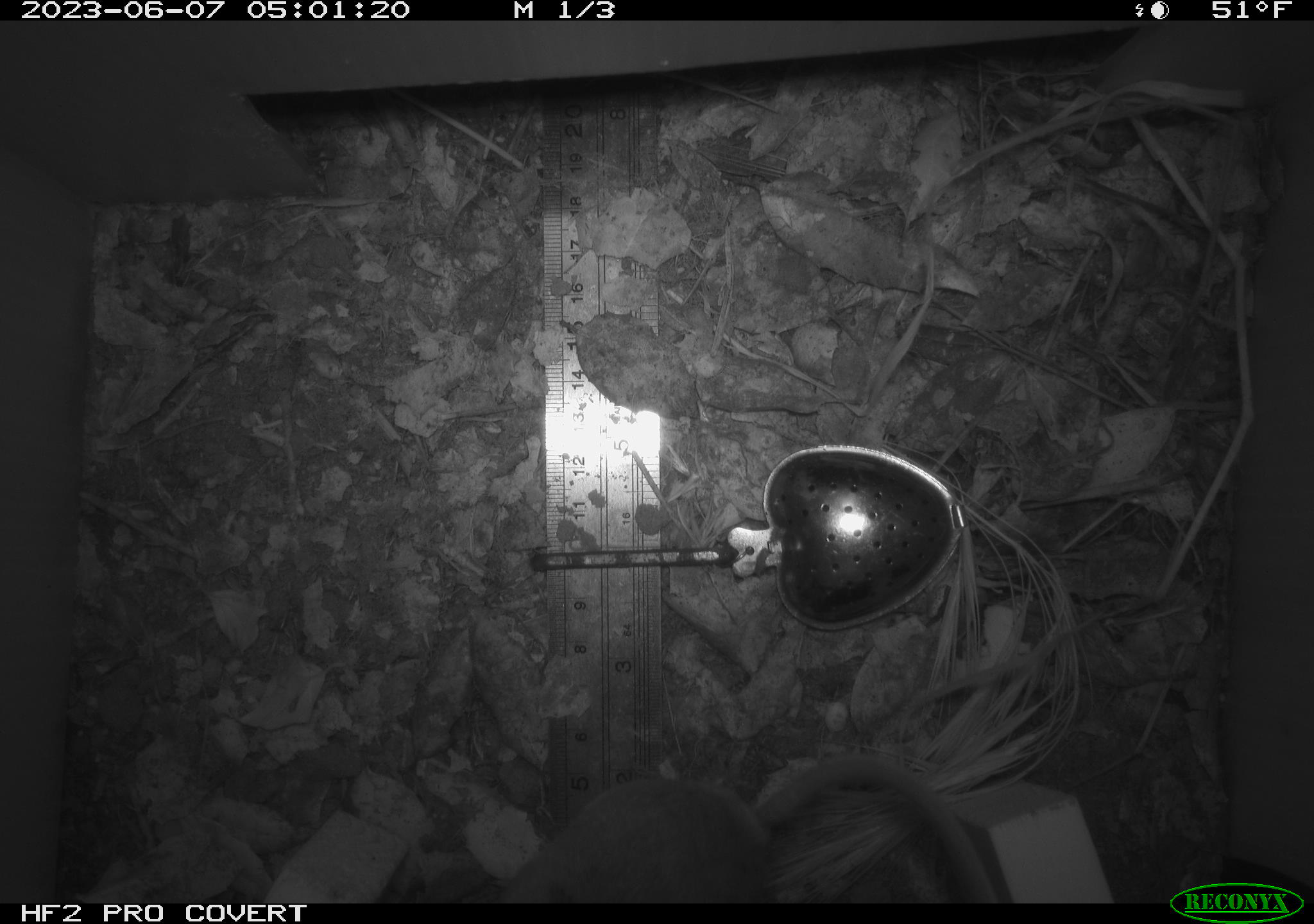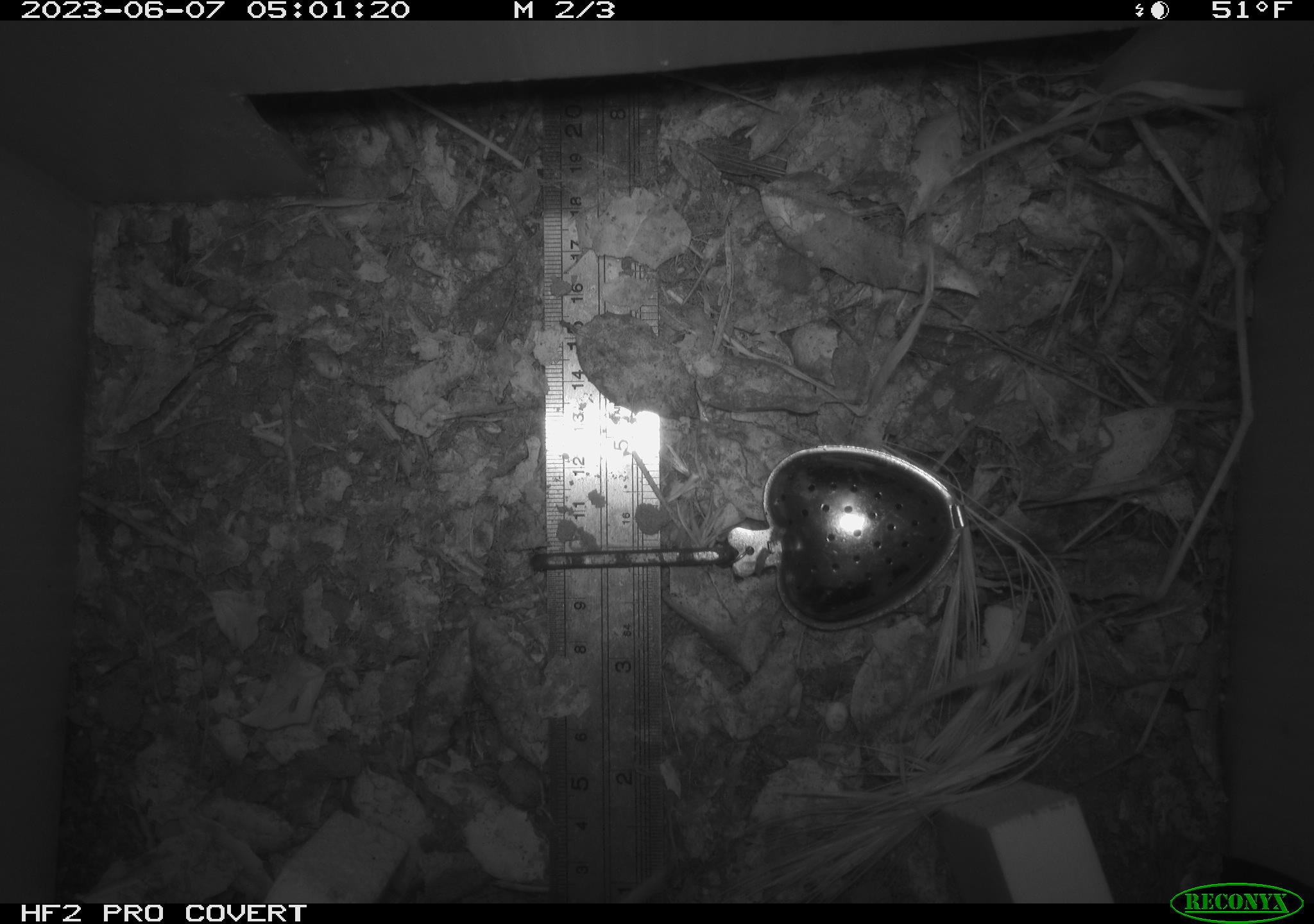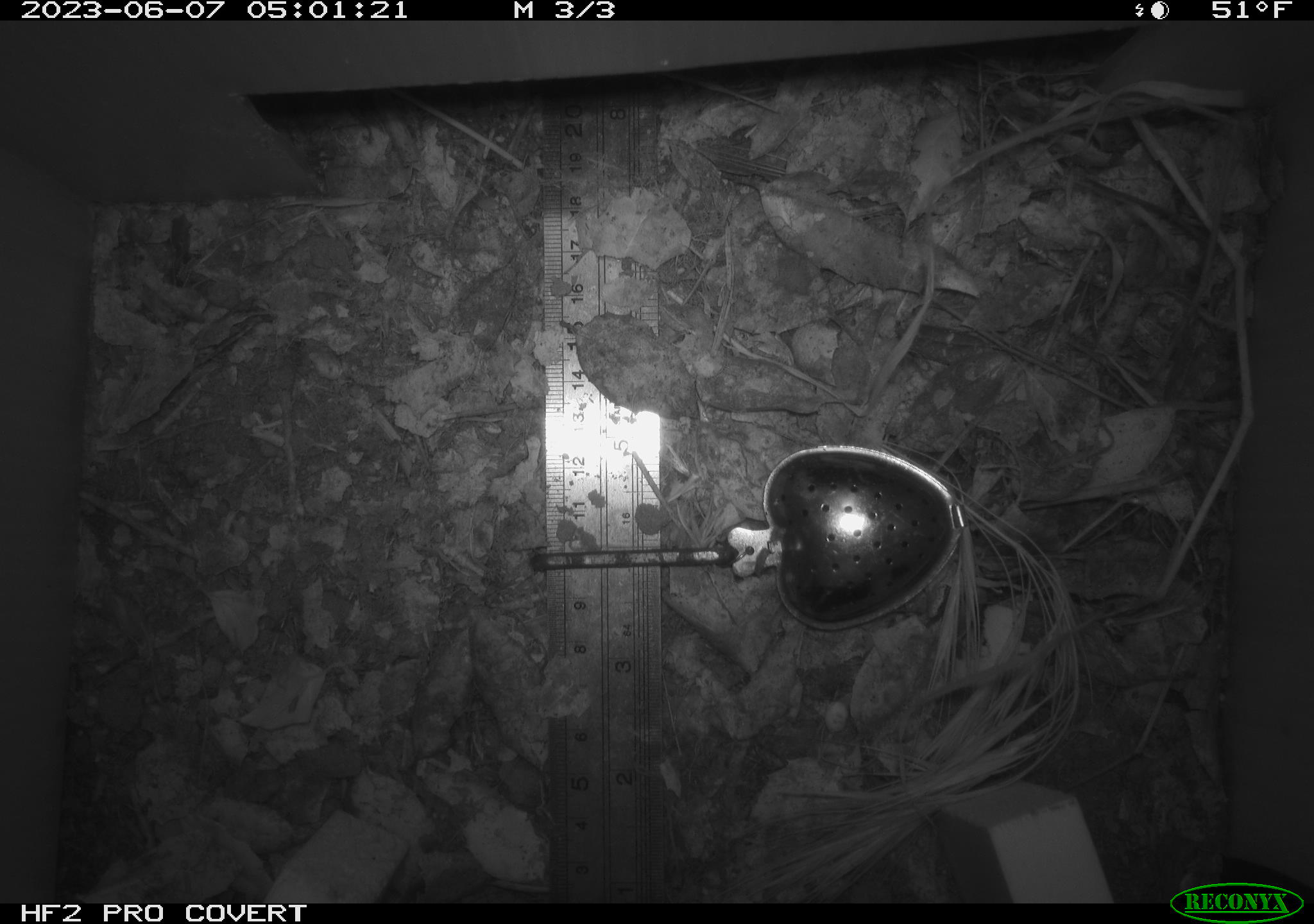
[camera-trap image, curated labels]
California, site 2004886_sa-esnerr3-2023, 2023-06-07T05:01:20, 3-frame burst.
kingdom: Animalia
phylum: Chordata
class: Mammalia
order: Rodentia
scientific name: Rodentia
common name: mouse species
Mouse species (Rodentia).